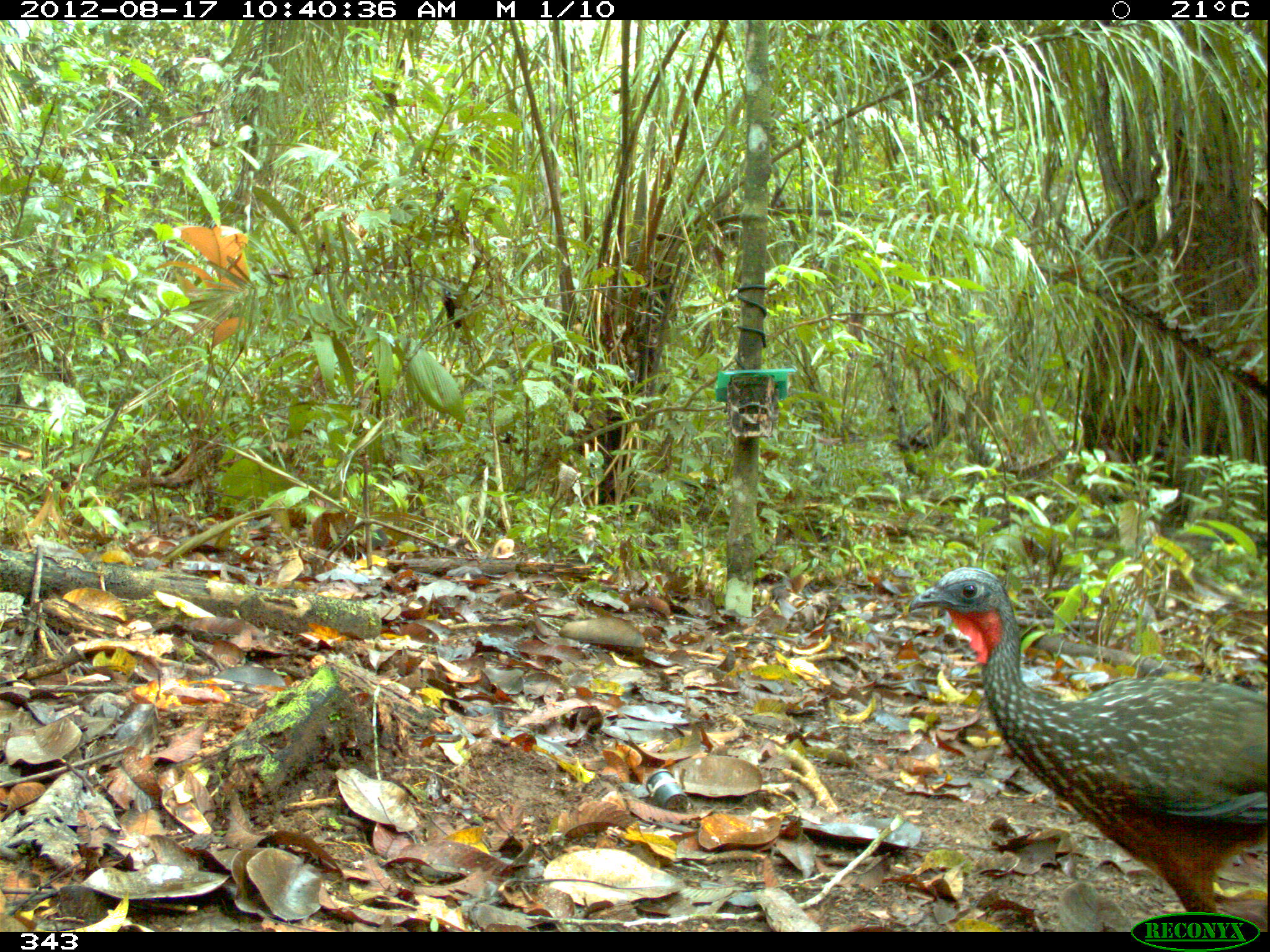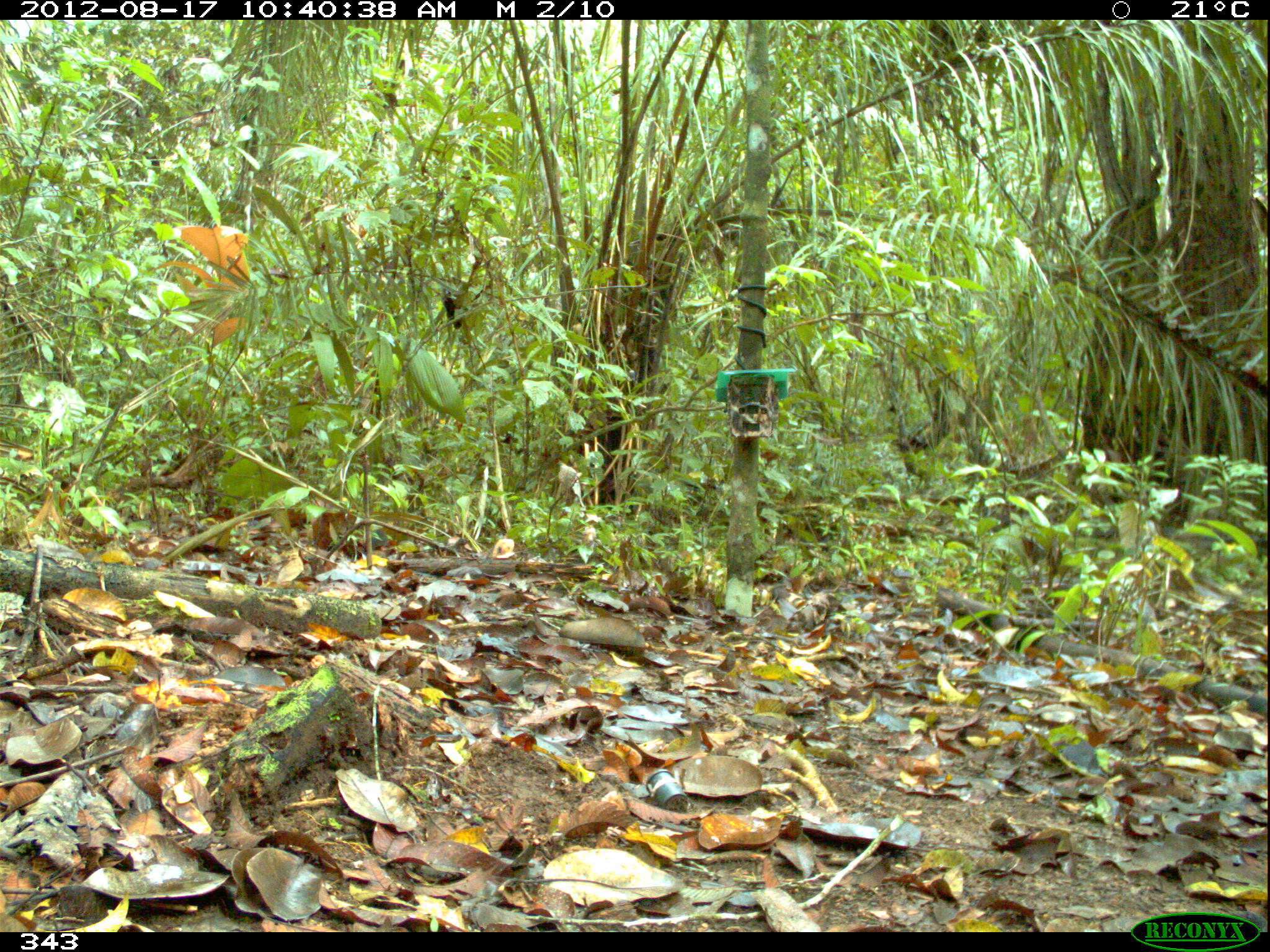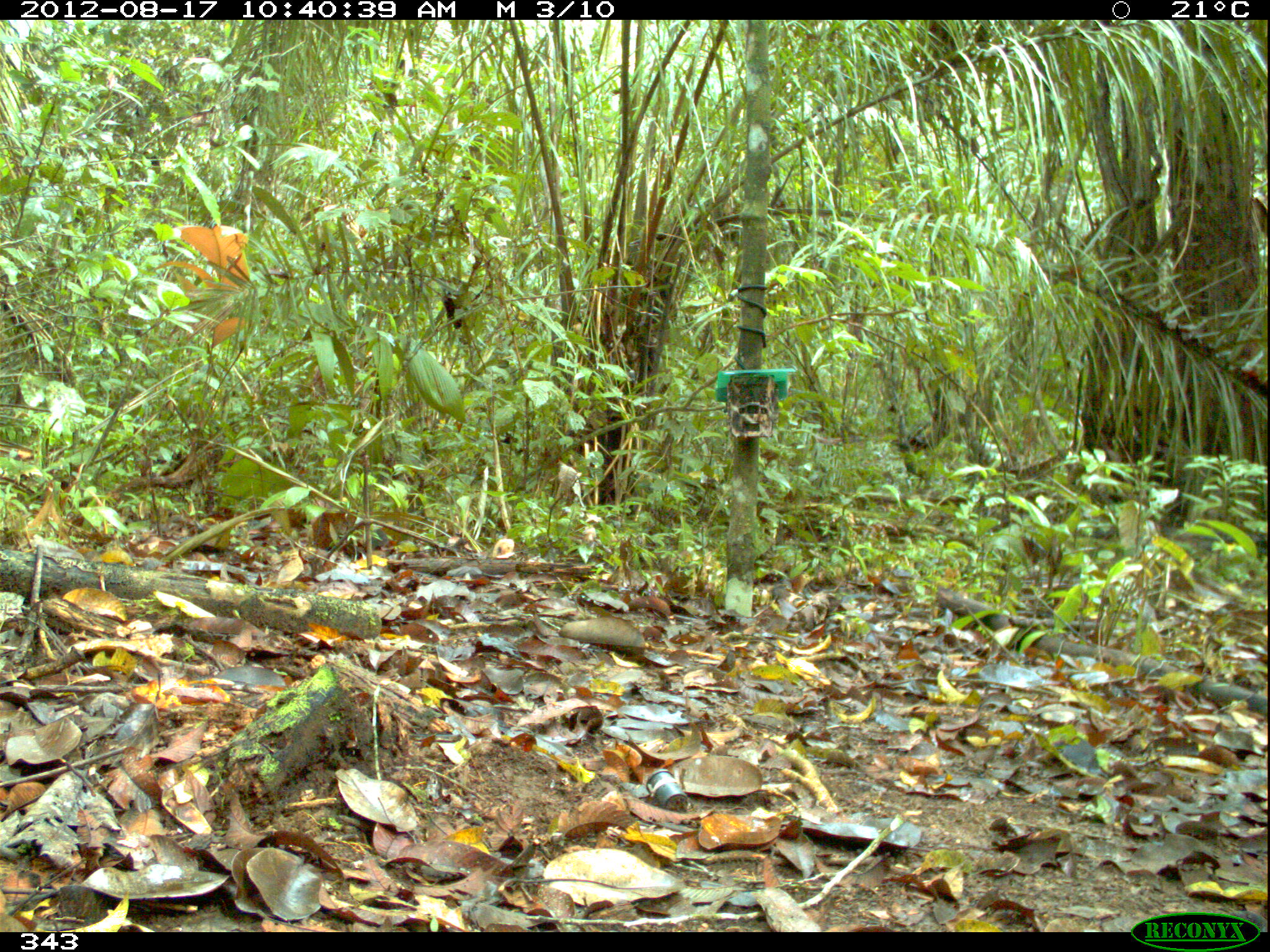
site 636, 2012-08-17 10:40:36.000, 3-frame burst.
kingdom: Animalia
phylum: Chordata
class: Aves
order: Galliformes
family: Cracidae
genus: Penelope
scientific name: Penelope jacquacu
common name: spix's guan